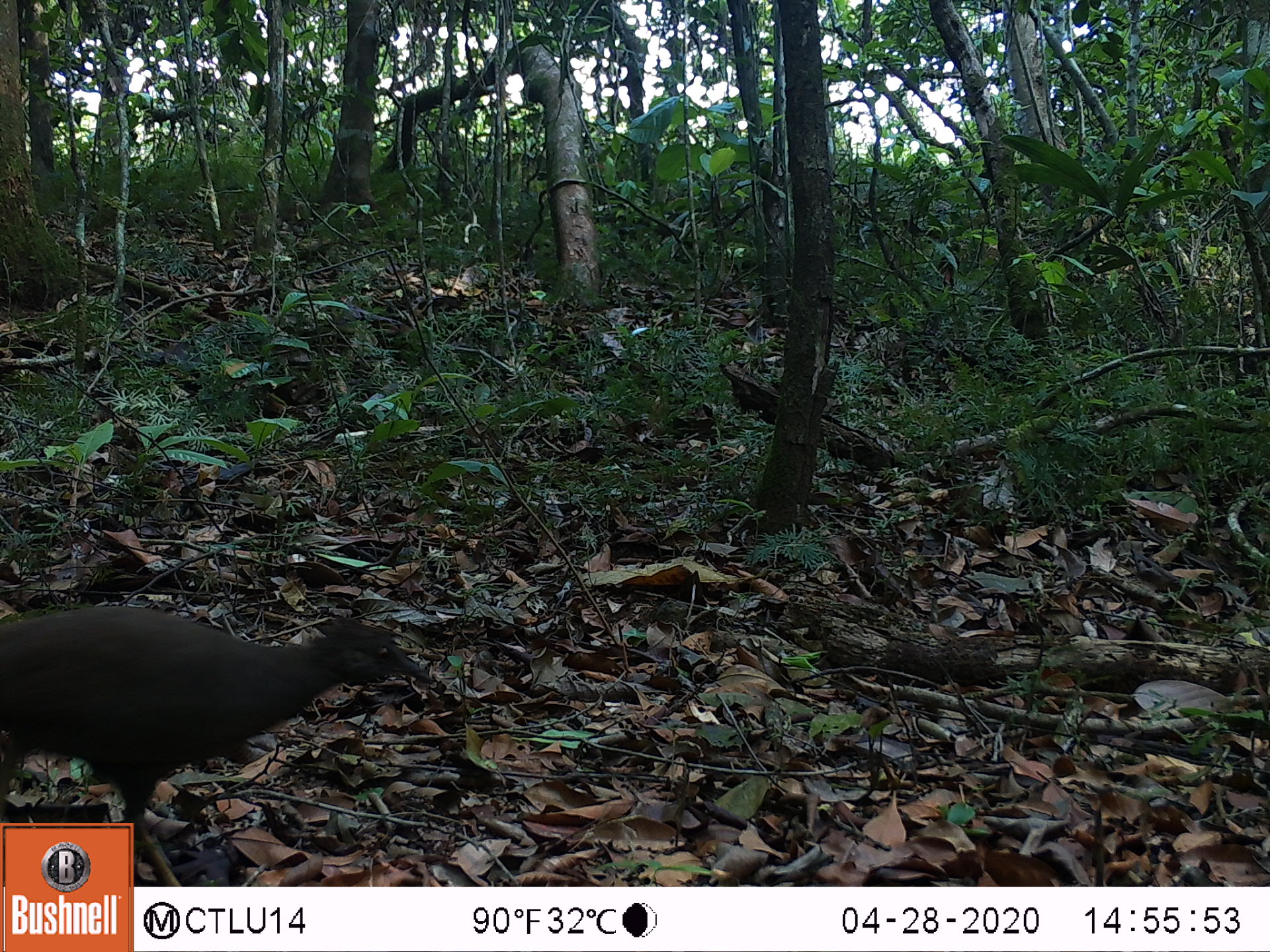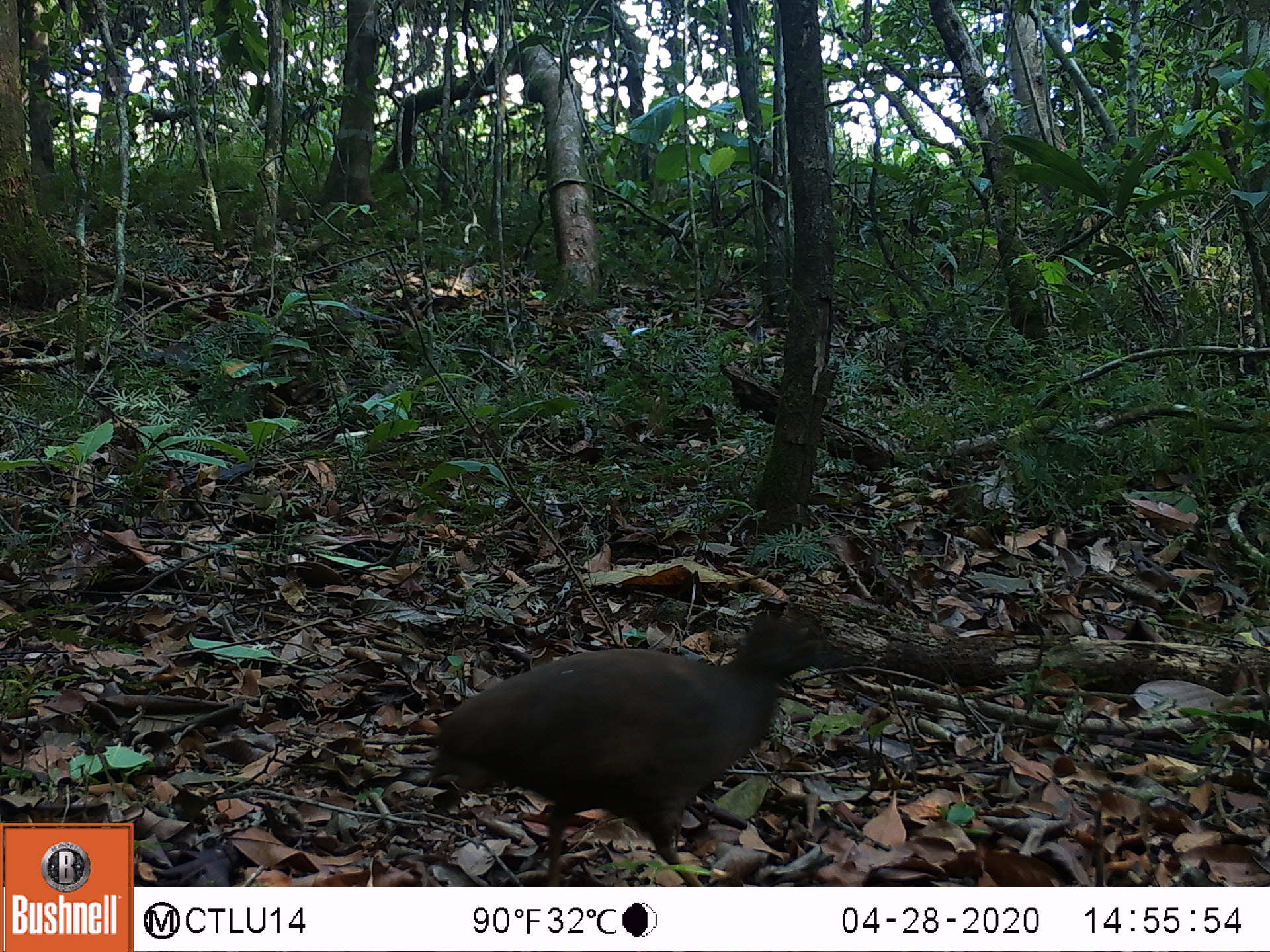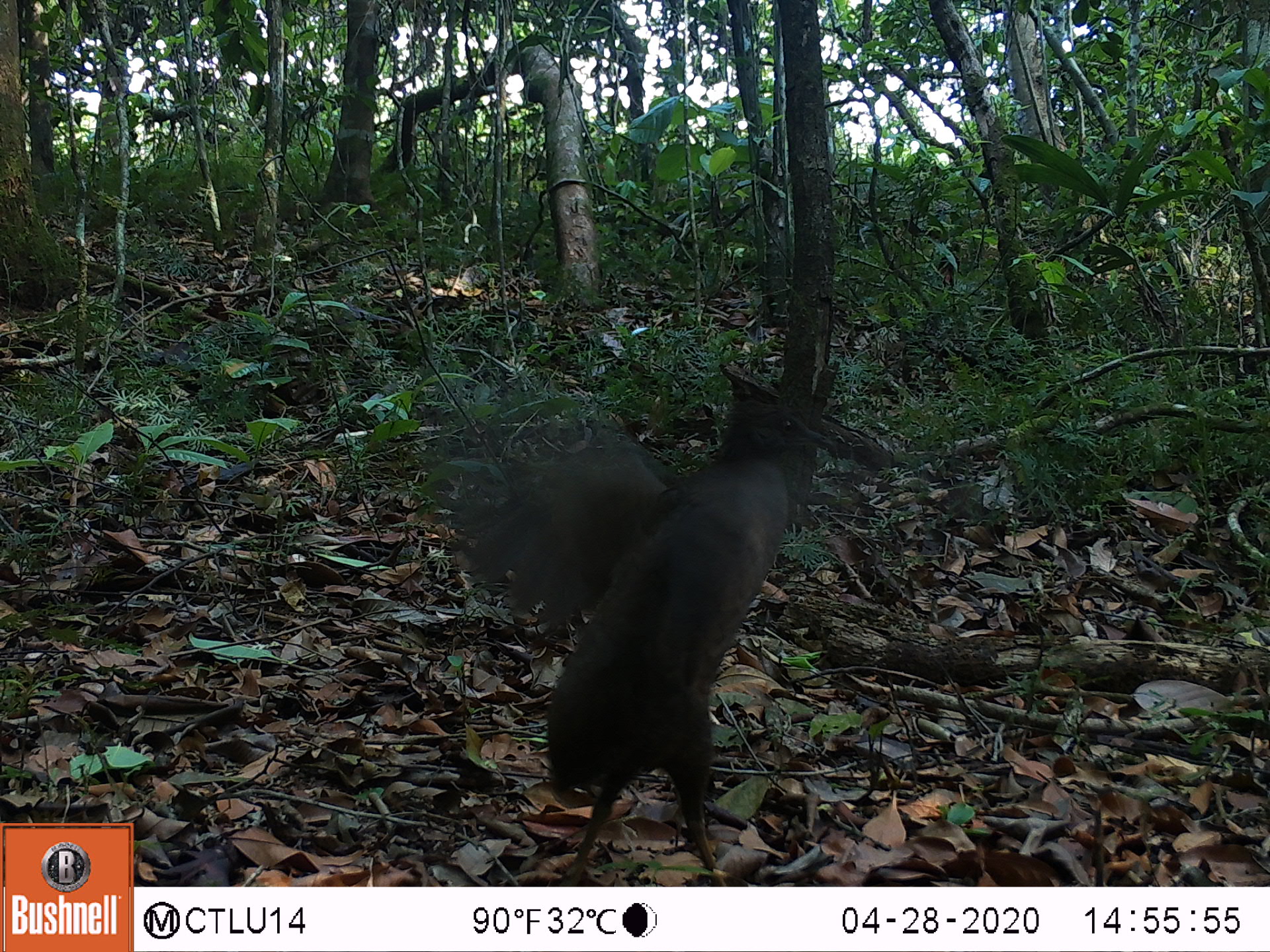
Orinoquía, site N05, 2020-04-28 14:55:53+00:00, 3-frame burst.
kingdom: Animalia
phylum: Chordata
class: Aves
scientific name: Aves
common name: bird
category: unknown bird